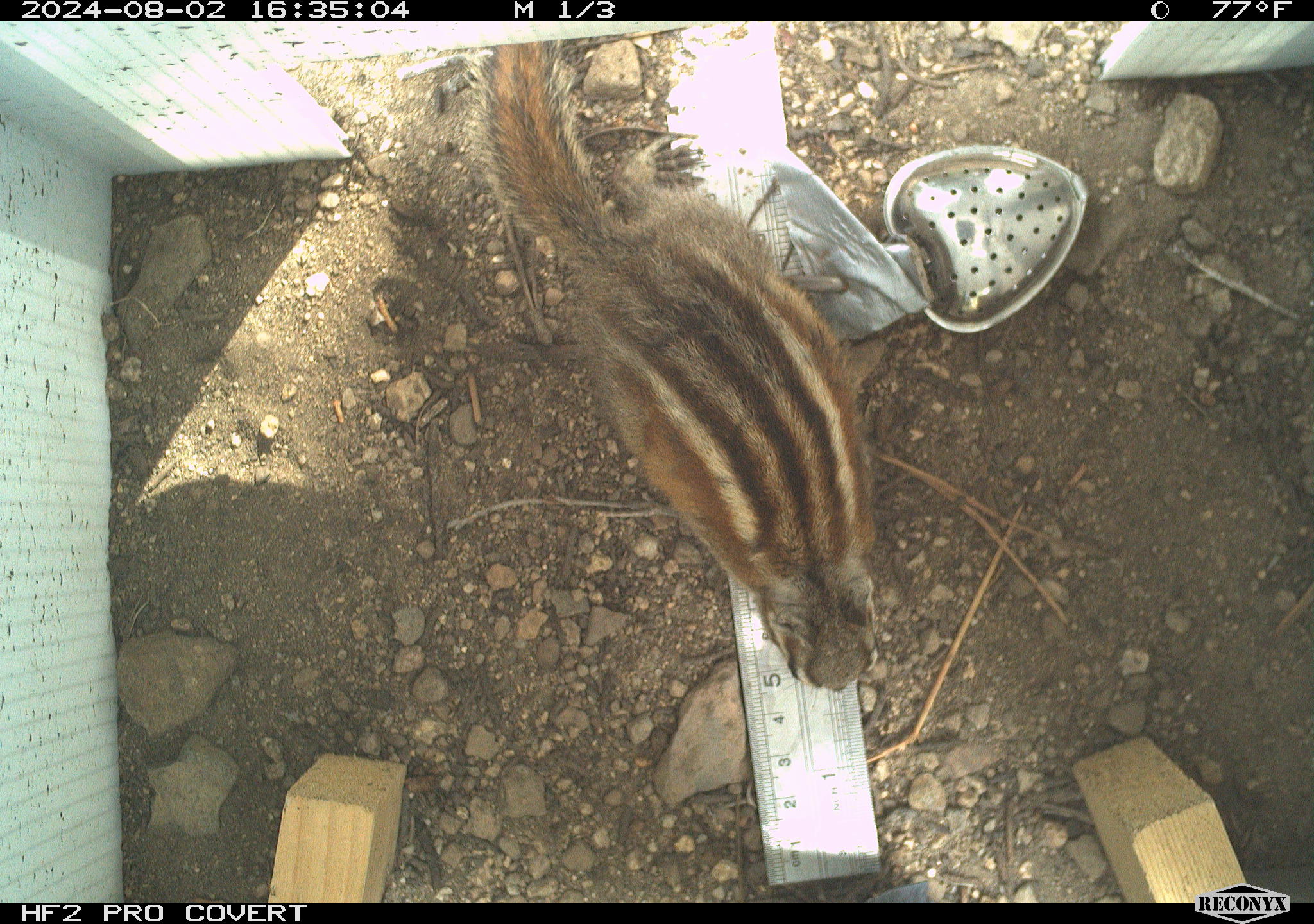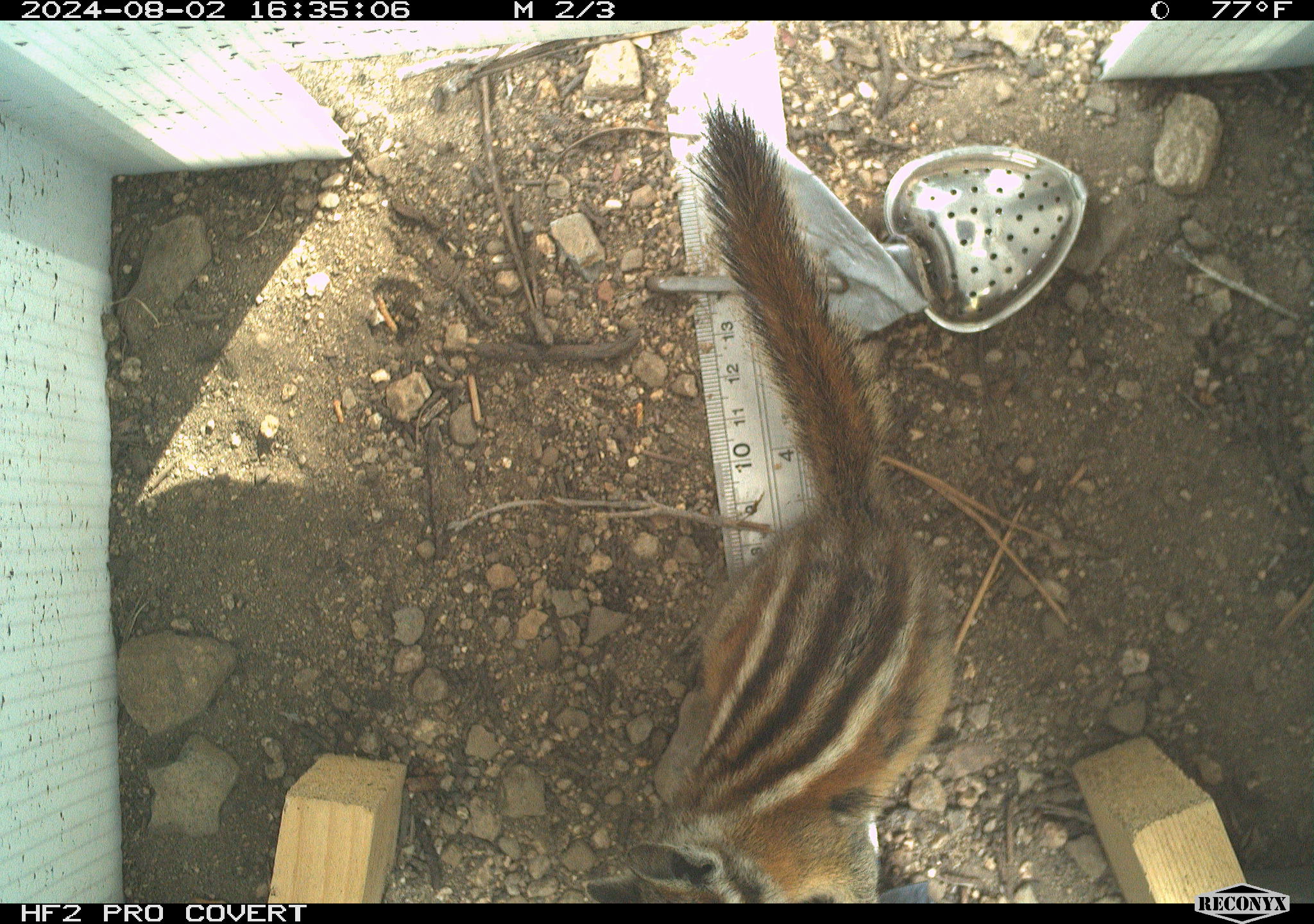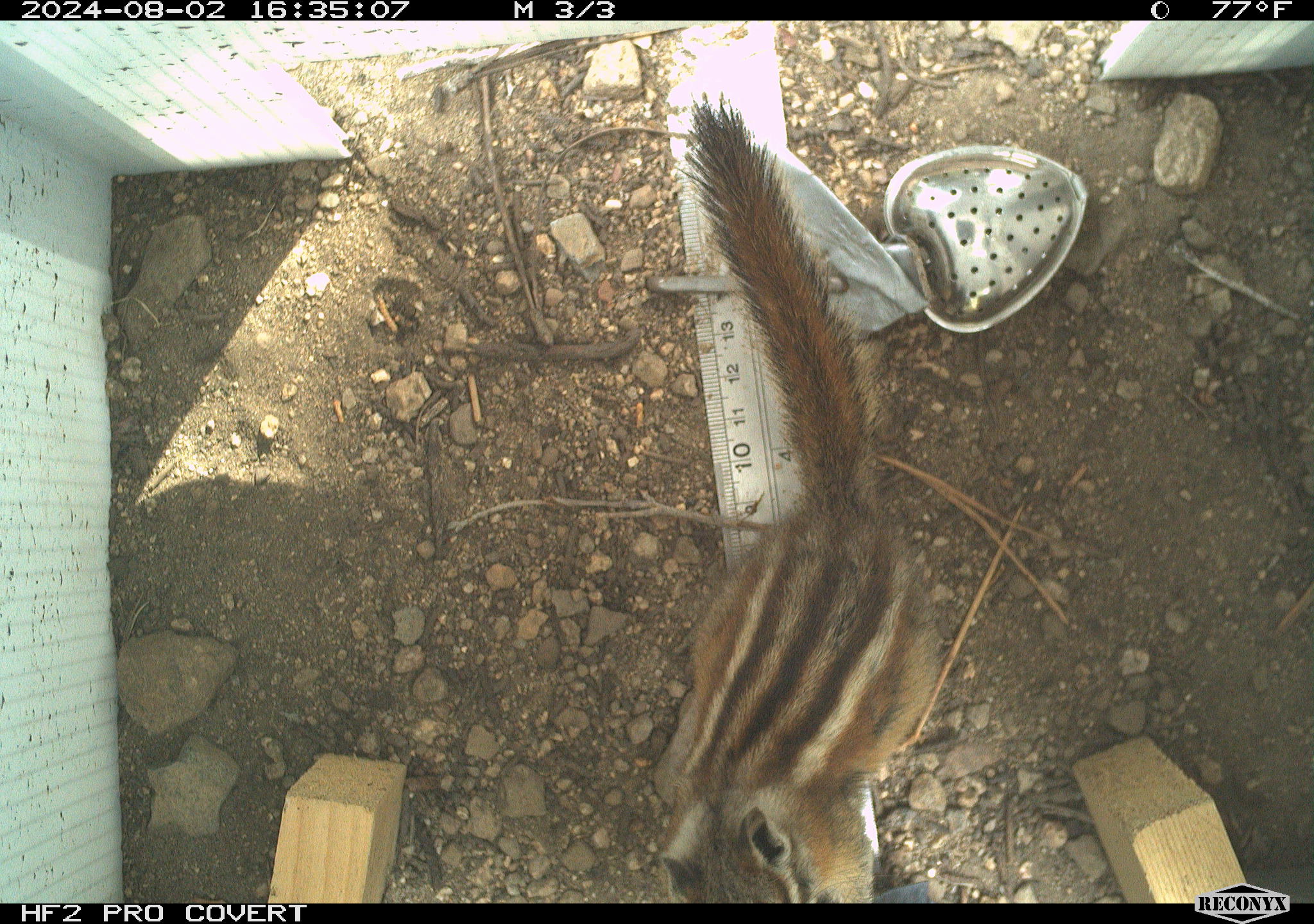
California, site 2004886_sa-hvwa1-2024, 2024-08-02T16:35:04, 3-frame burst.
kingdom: Animalia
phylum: Chordata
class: Mammalia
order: Rodentia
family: Sciuridae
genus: Neotamias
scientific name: Neotamias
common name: western chipmunks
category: neotamias species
Neotamias species (western chipmunks) (Neotamias).